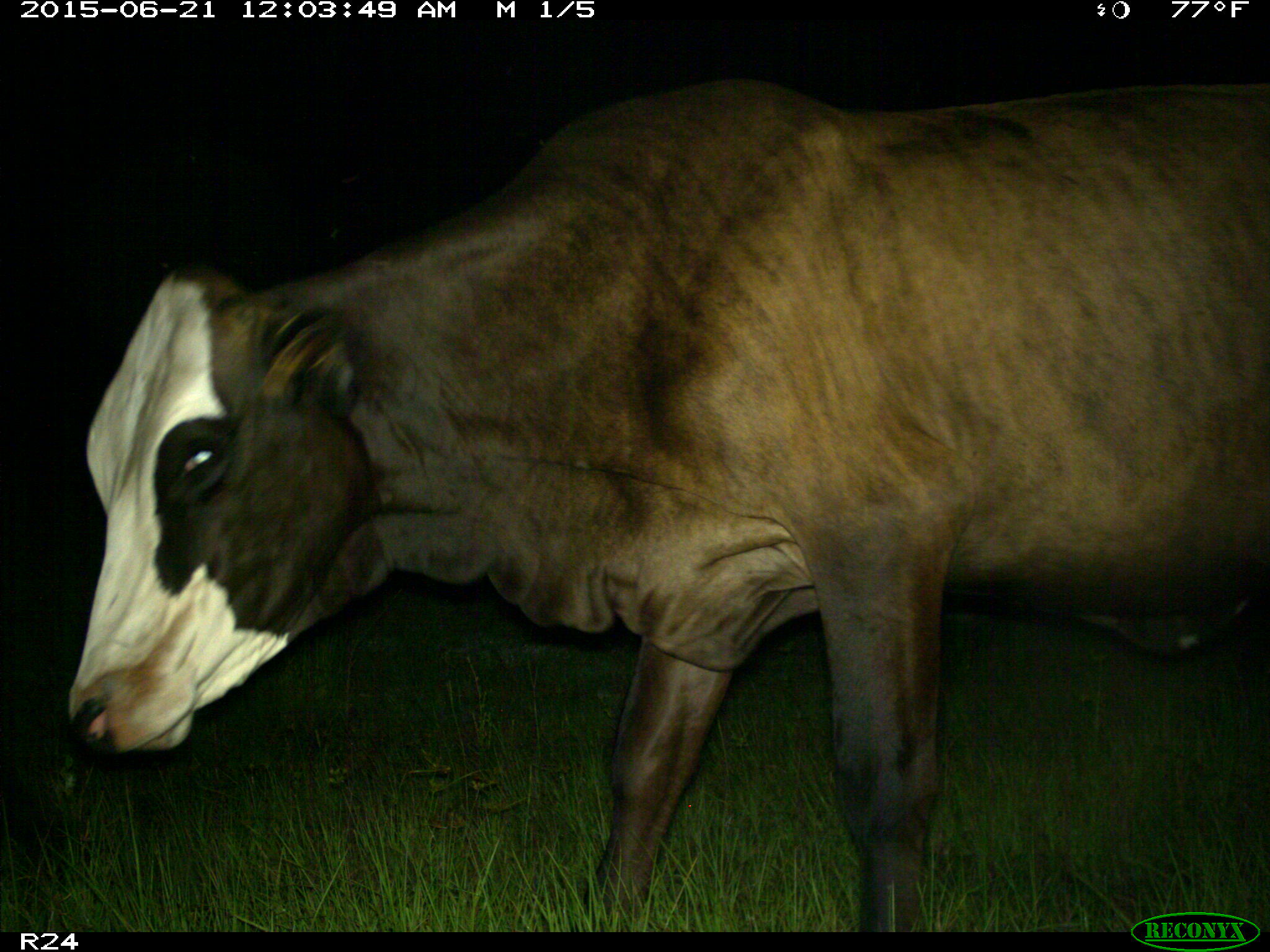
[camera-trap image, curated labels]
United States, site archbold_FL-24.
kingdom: Animalia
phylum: Chordata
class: Mammalia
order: Artiodactyla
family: Bovidae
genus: Bos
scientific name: Bos taurus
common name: domestic cow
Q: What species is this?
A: Bos taurus (domestic cow).